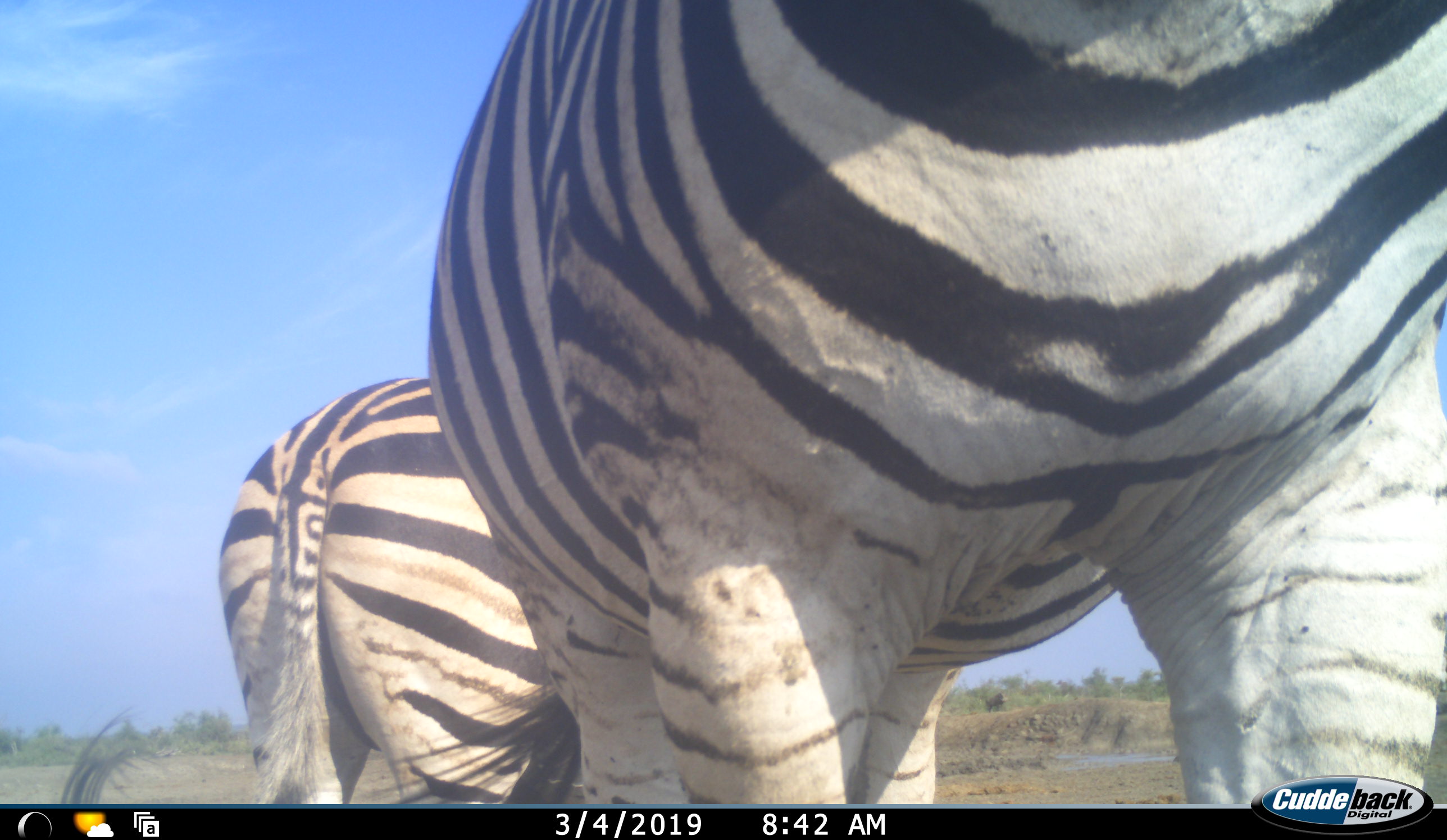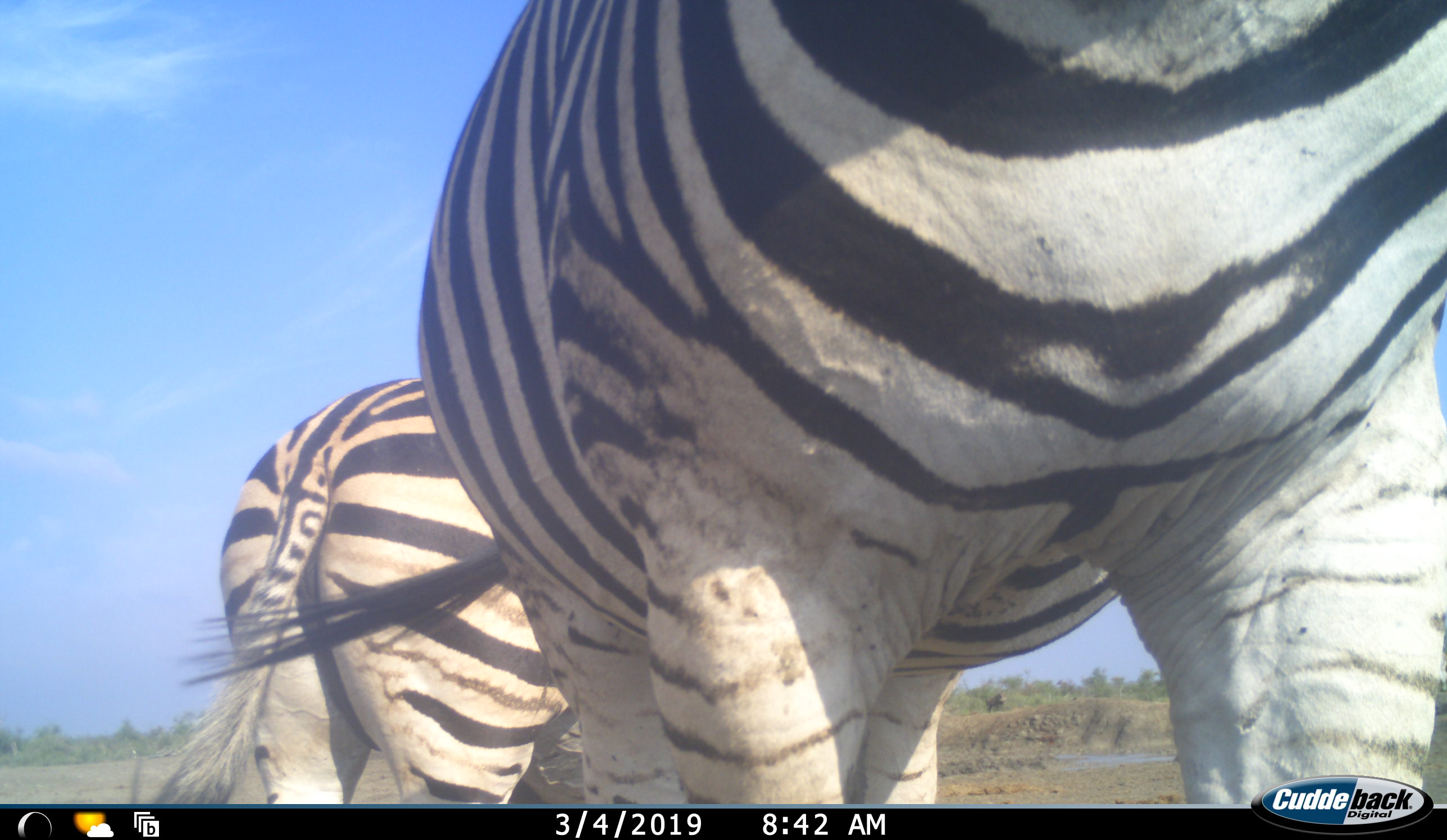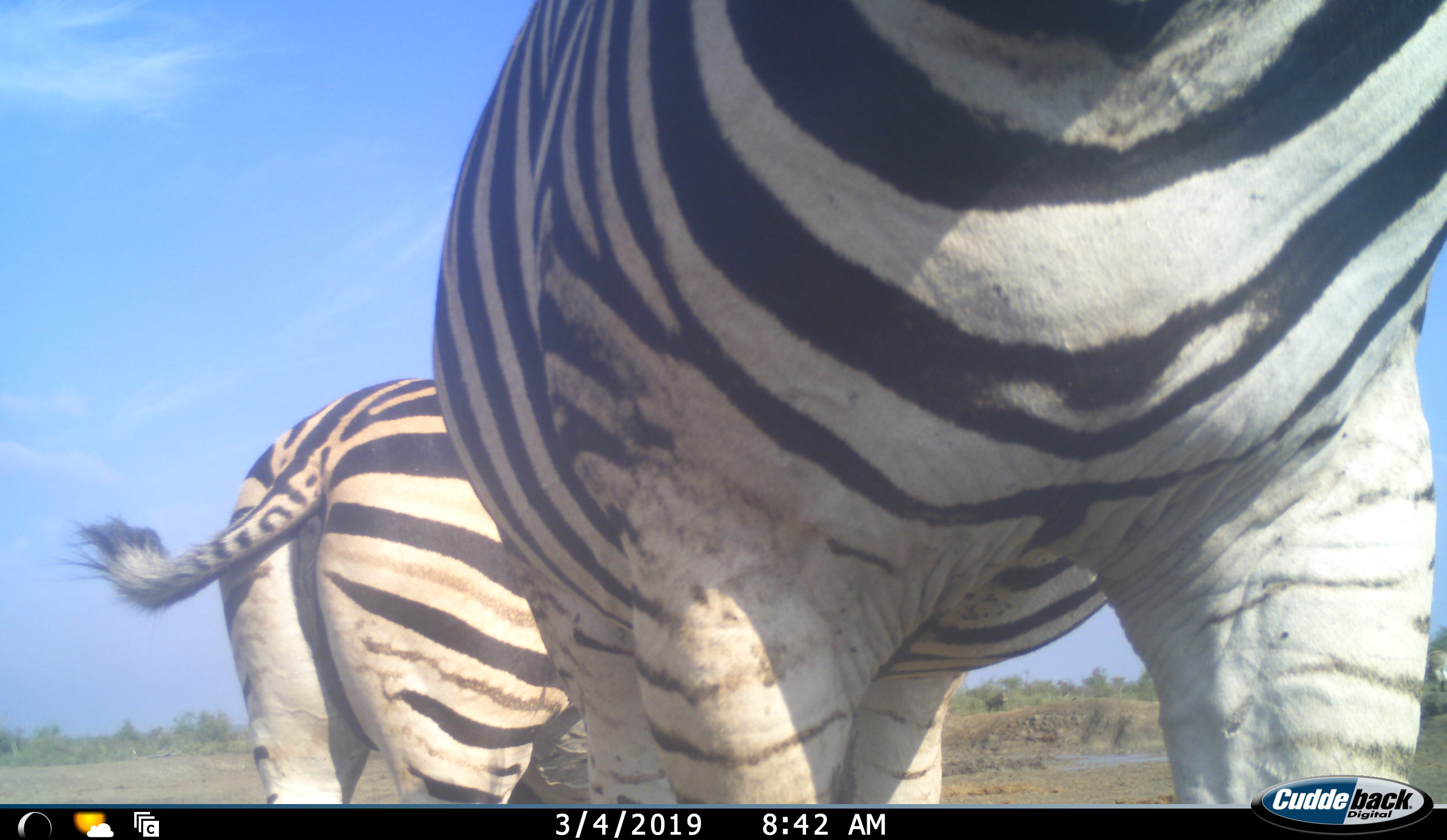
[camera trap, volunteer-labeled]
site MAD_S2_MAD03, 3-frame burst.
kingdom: Animalia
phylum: Chordata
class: Mammalia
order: Perissodactyla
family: Equidae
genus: Equus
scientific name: Equus quagga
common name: plains zebra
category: zebraplains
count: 2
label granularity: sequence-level